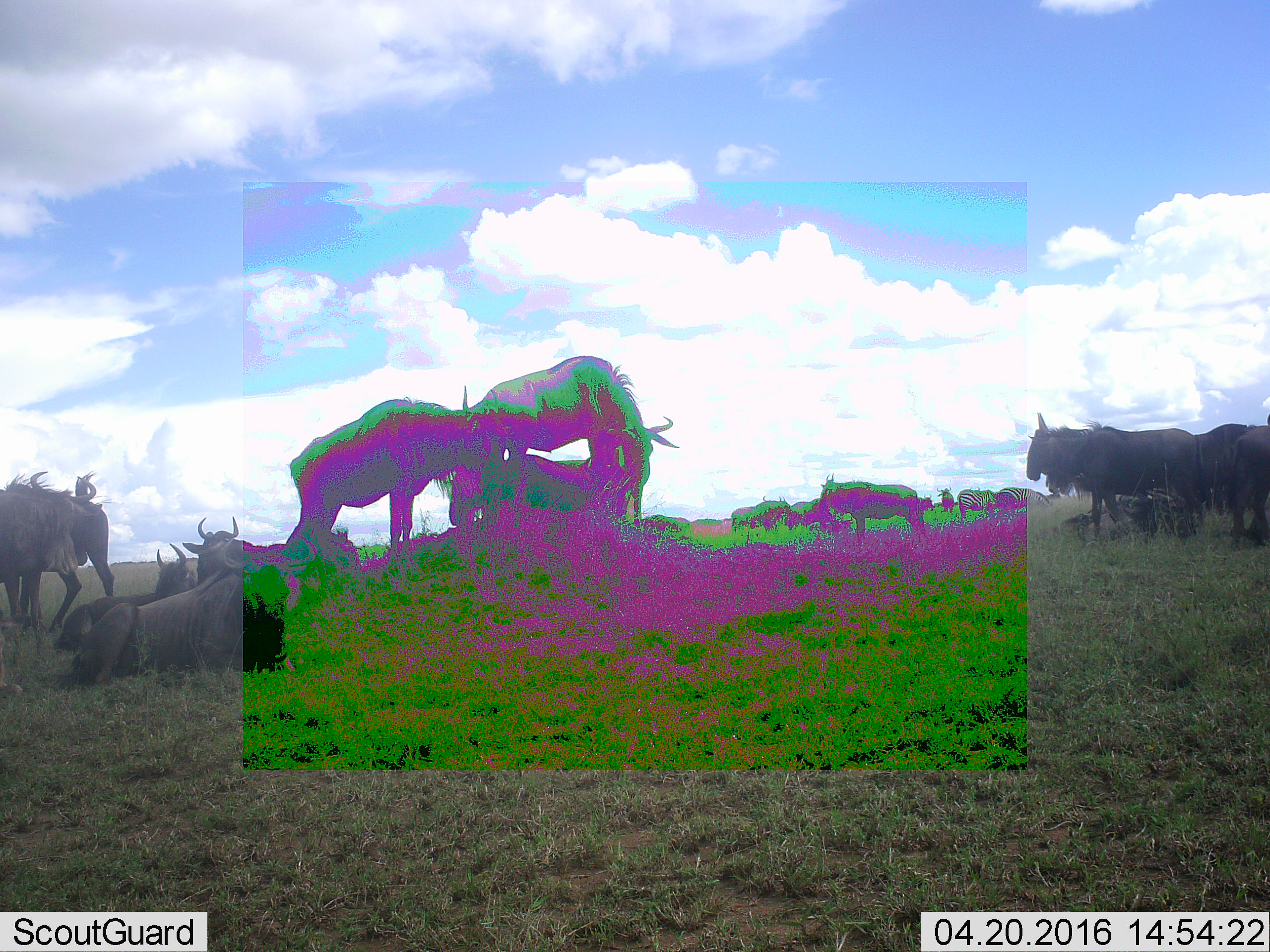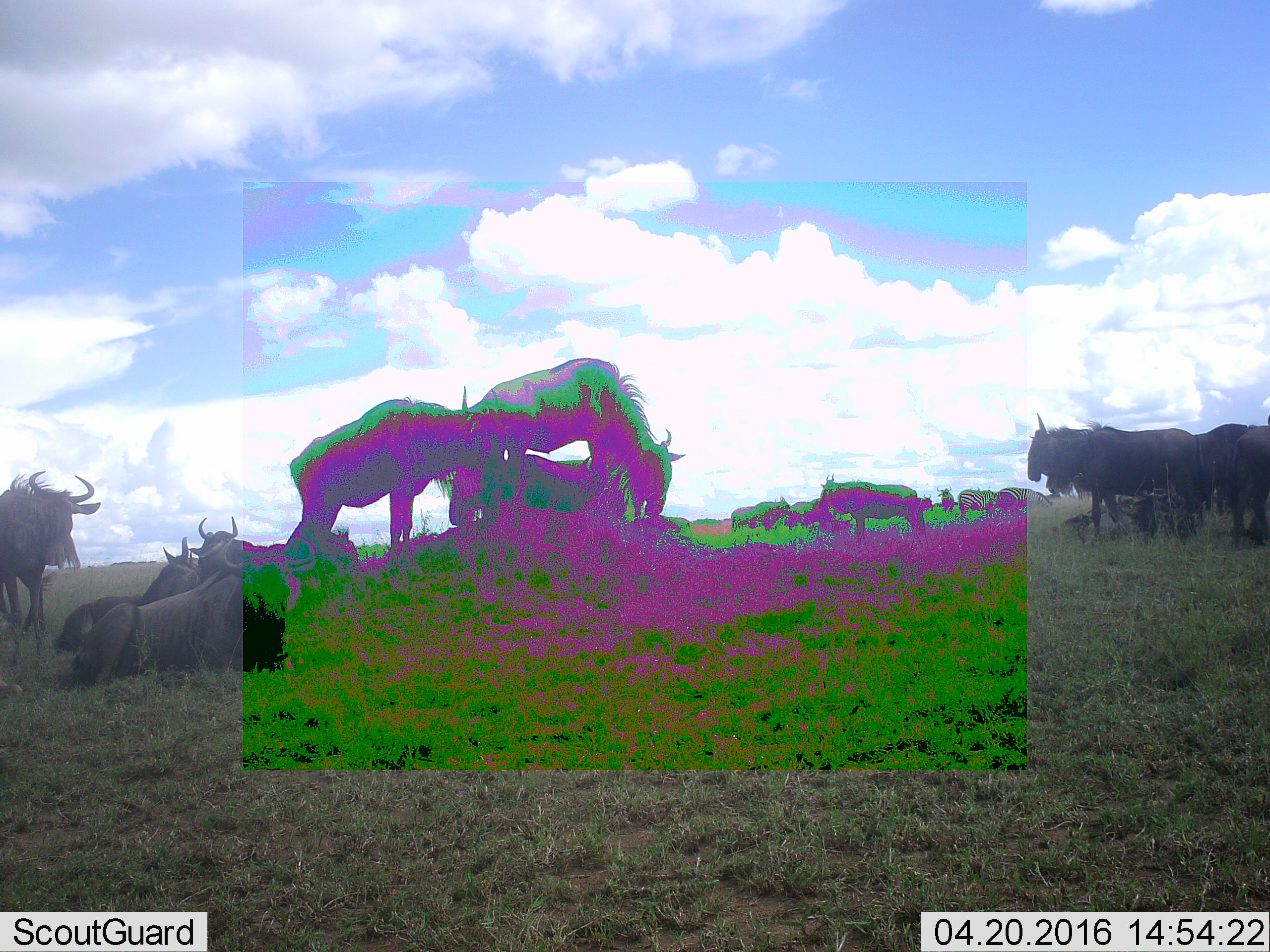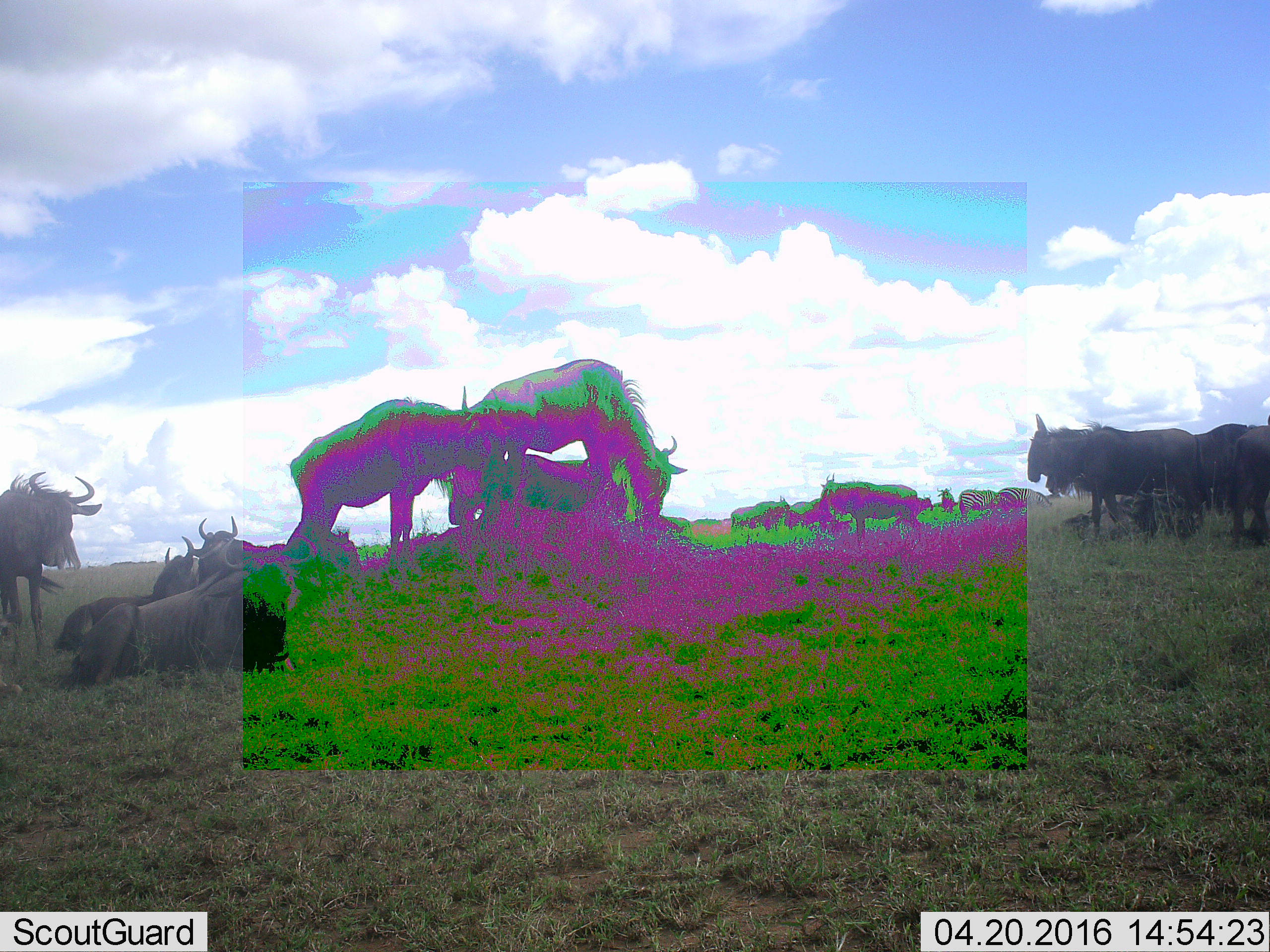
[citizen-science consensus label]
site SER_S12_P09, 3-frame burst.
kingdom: Animalia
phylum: Chordata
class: Mammalia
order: Artiodactyla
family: Bovidae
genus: Connochaetes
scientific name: Connochaetes taurinus taurinus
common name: blue wildebeest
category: wildebeestblue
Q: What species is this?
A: Wildebeestblue (blue wildebeest) (Connochaetes taurinus taurinus).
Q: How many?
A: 11-50.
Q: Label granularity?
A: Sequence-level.